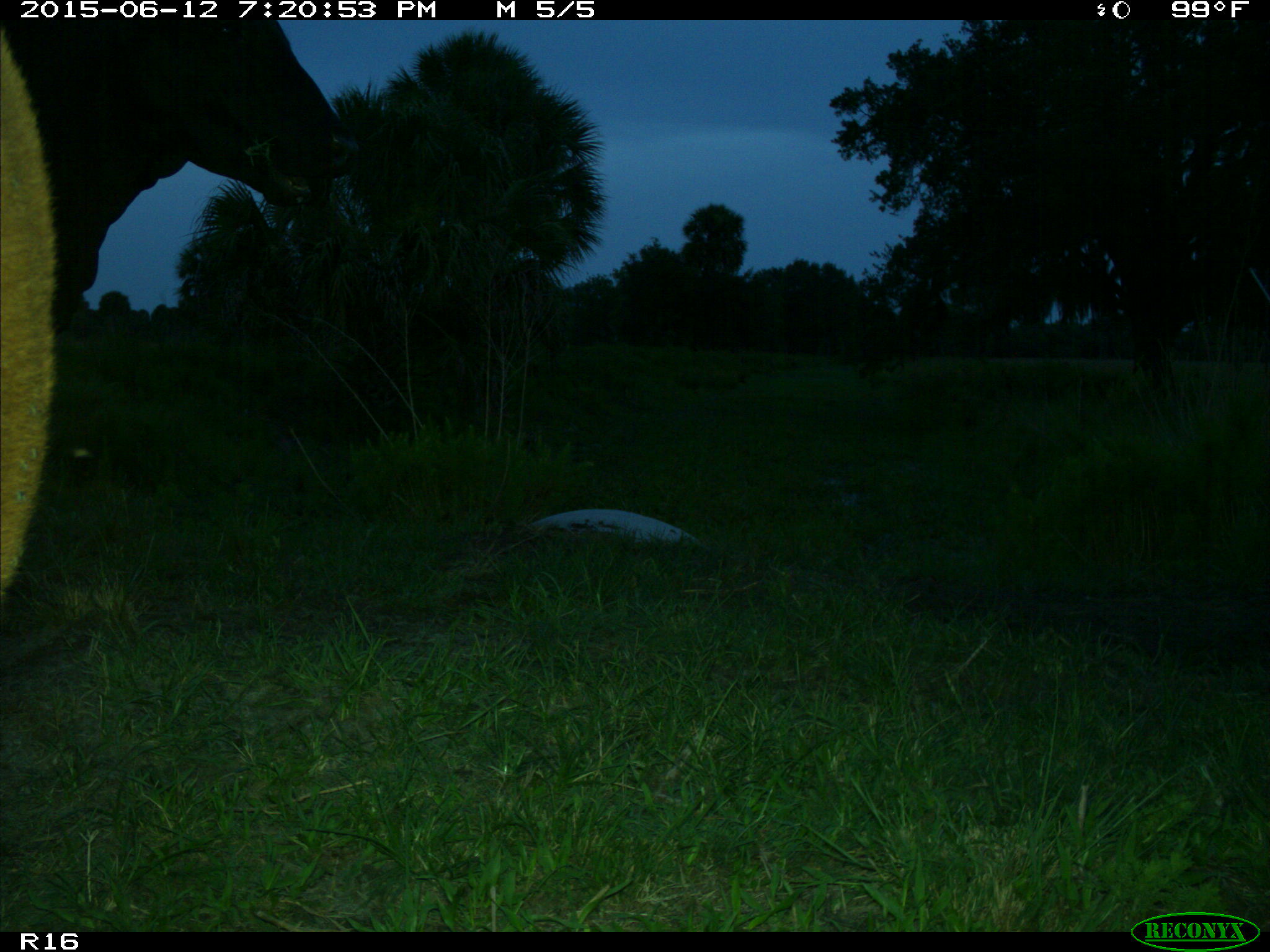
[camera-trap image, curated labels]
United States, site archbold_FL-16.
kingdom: Animalia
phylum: Chordata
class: Mammalia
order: Artiodactyla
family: Bovidae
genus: Bos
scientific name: Bos taurus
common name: domestic cow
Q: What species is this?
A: Bos taurus (domestic cow).